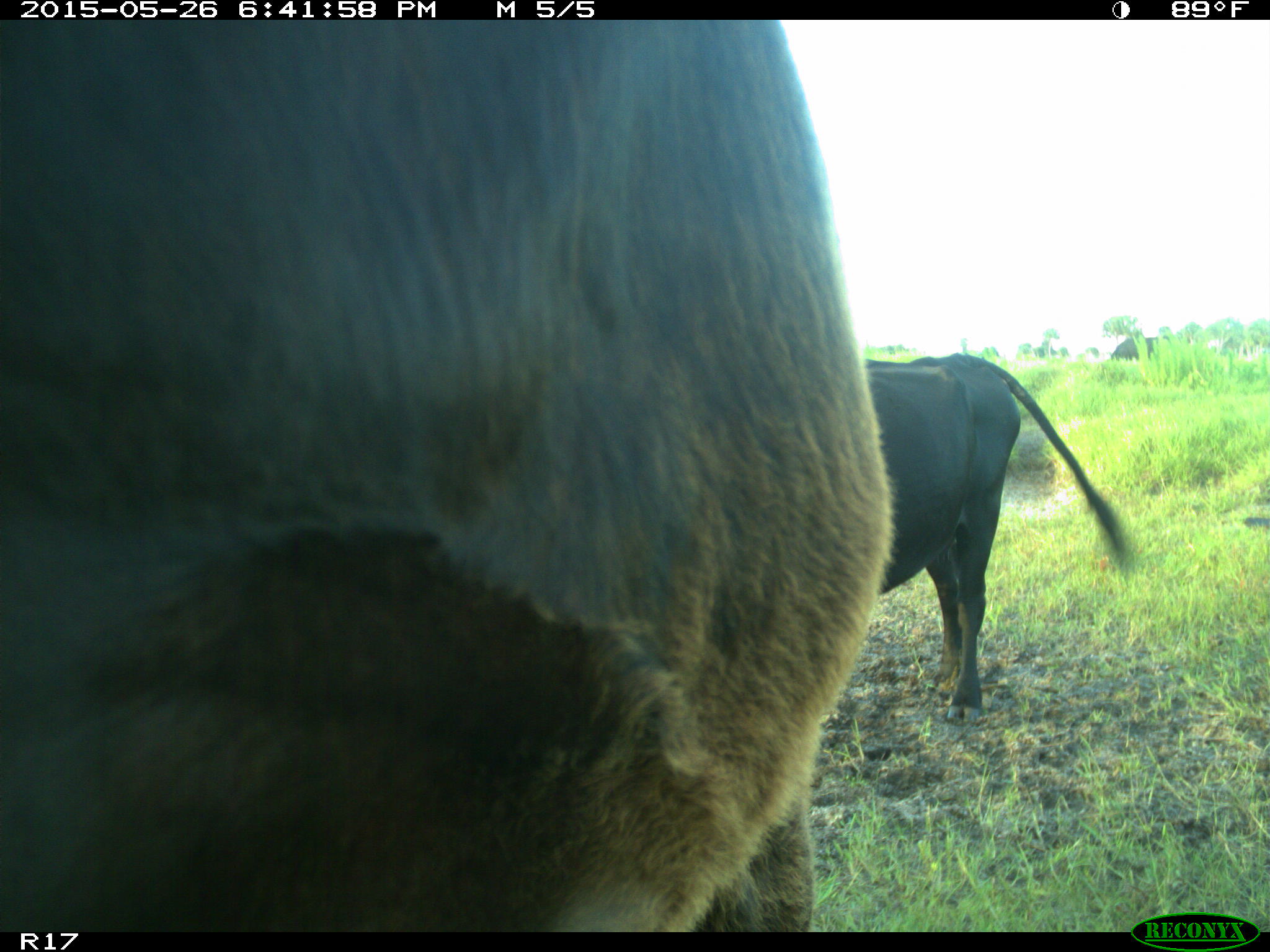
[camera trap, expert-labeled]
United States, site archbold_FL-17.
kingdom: Animalia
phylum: Chordata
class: Mammalia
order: Artiodactyla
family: Bovidae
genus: Bos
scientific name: Bos taurus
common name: domestic cow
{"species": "Bos taurus (domestic cow)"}